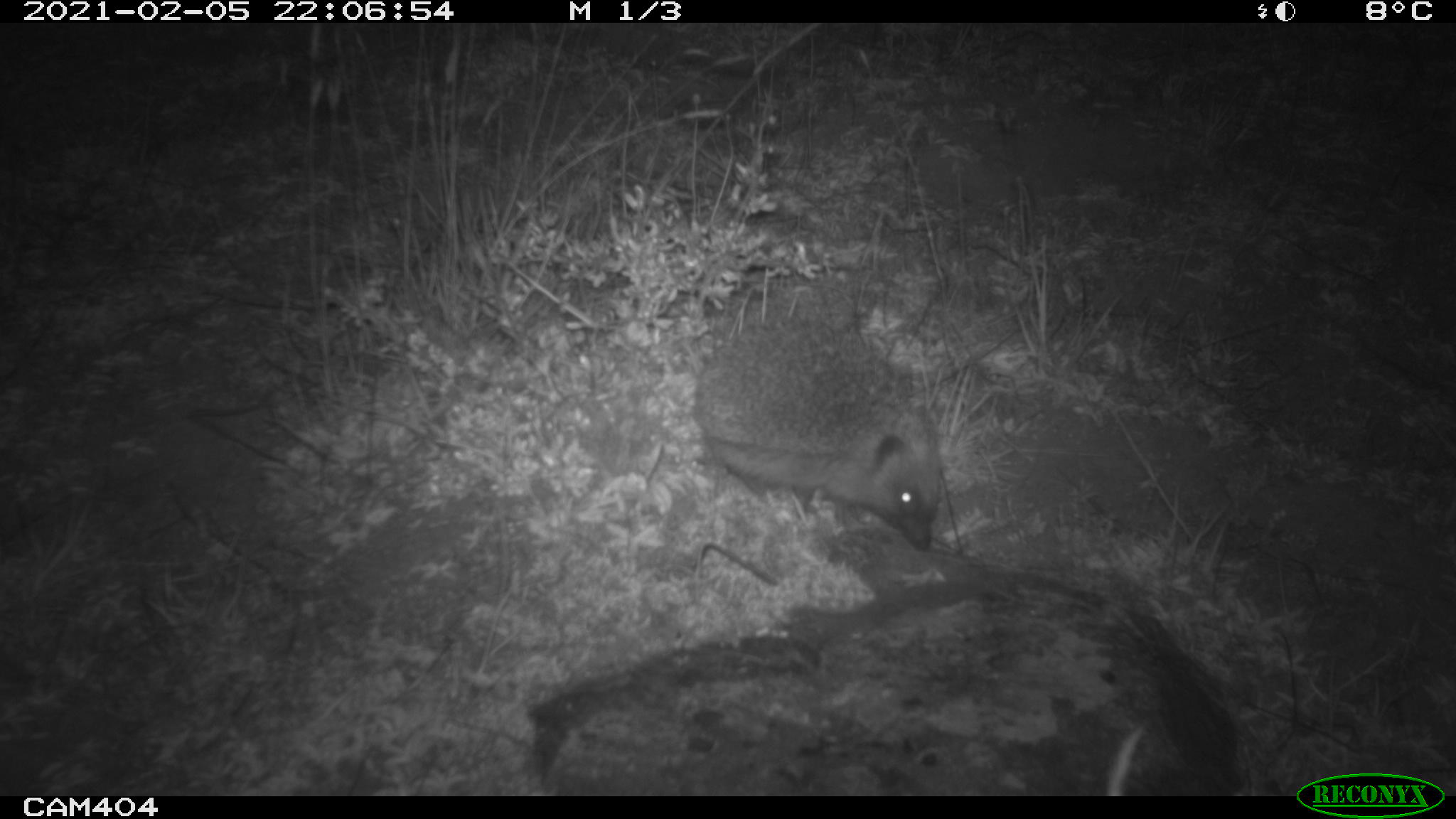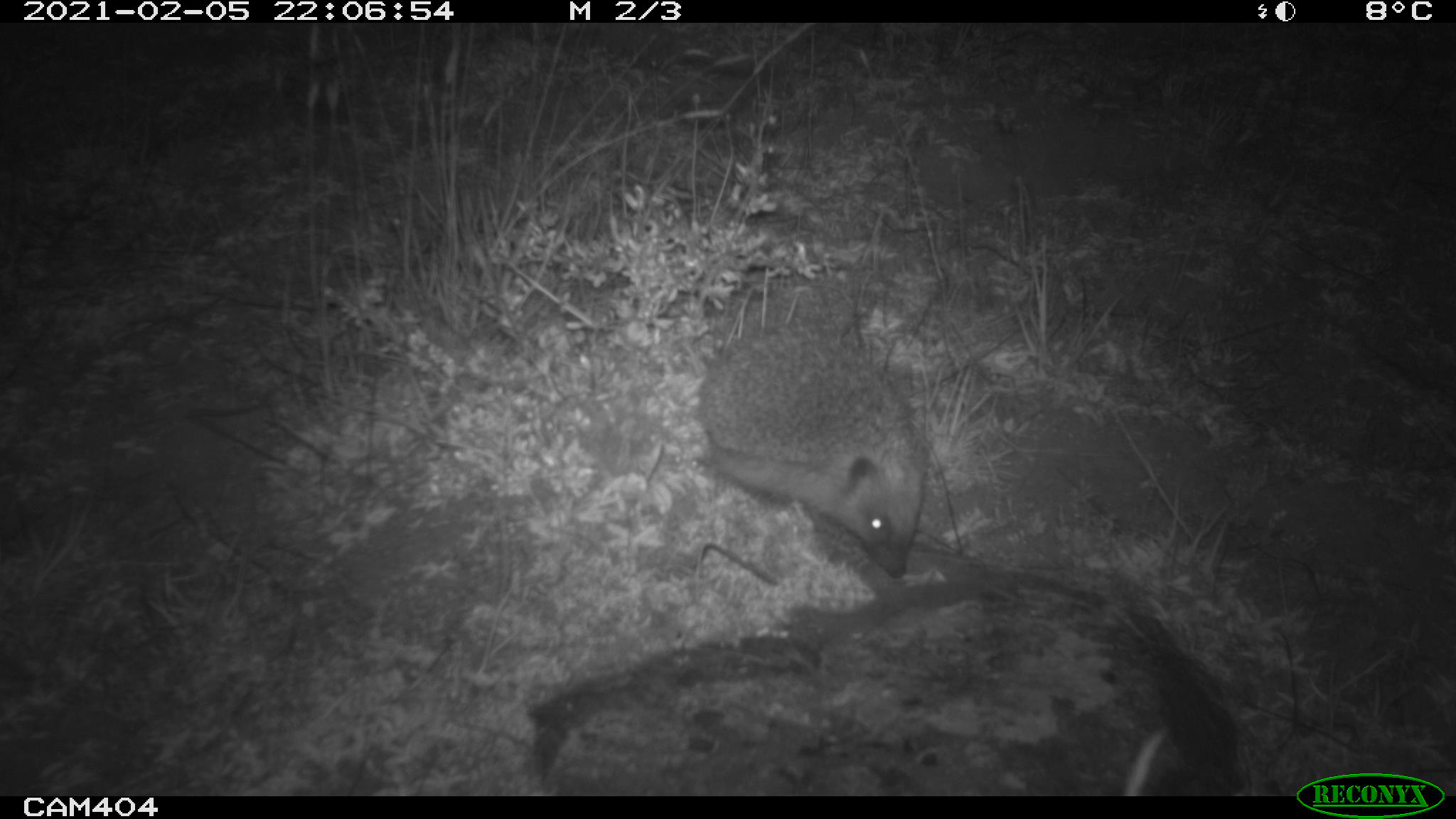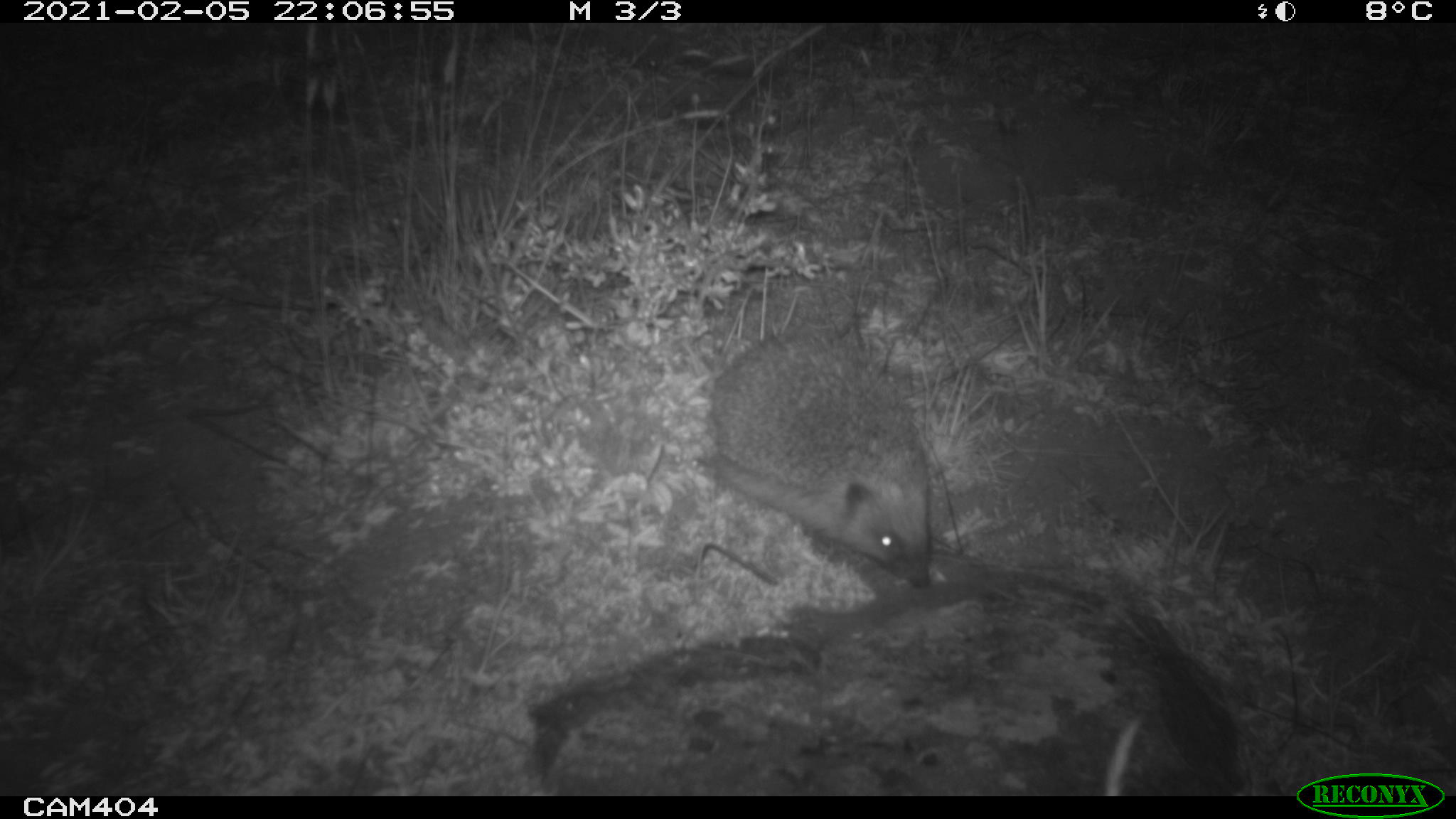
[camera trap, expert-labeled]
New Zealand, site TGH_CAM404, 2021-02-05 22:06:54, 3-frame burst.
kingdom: Animalia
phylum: Chordata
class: Mammalia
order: Eulipotyphla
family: Erinaceidae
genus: Erinaceus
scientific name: Erinaceus europaeus europaeus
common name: european hedgehog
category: hedgehog